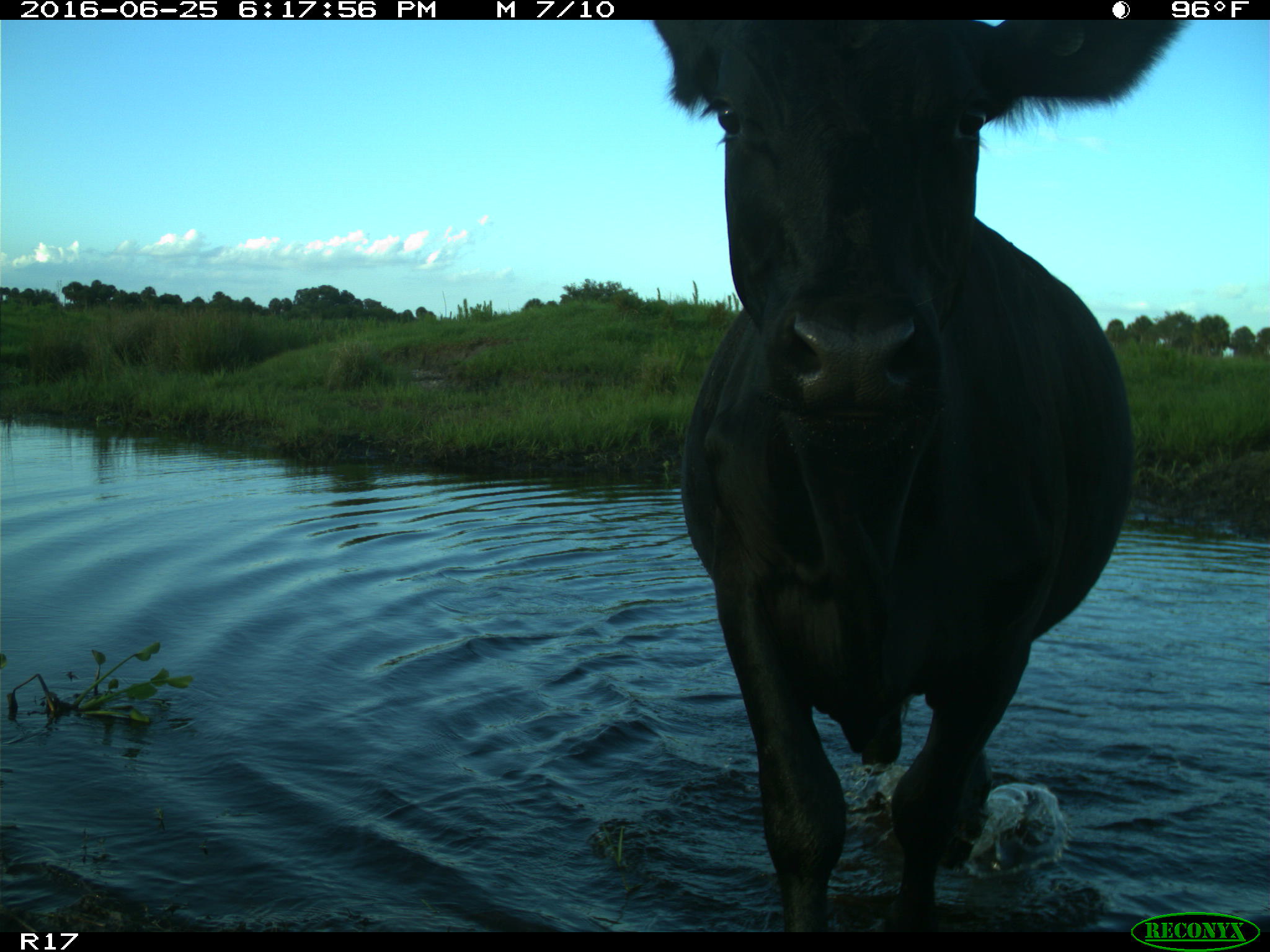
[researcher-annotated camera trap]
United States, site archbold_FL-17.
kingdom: Animalia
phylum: Chordata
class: Mammalia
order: Artiodactyla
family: Bovidae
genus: Bos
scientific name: Bos taurus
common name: domestic cow